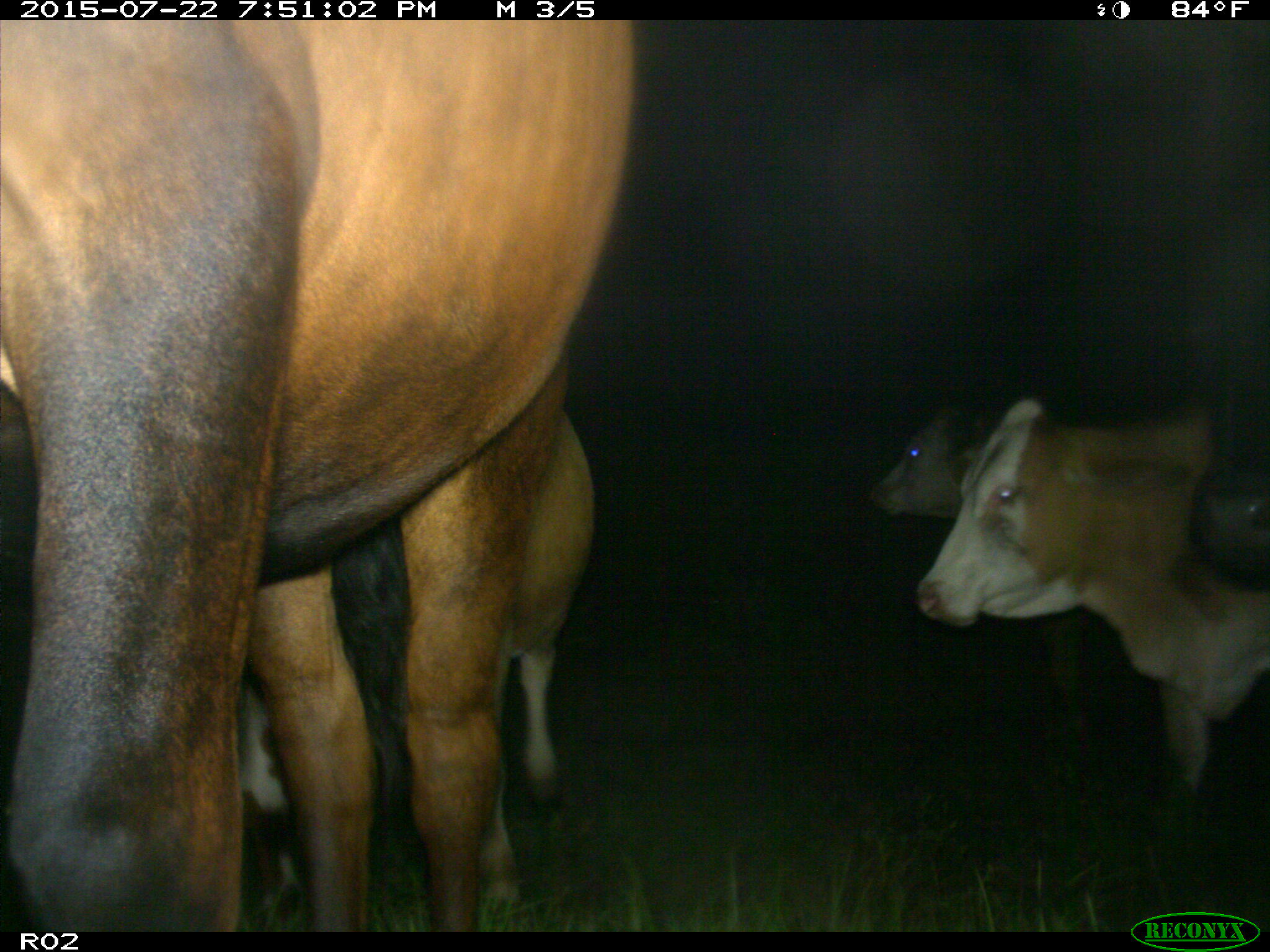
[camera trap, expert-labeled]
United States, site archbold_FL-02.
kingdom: Animalia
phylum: Chordata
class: Mammalia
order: Artiodactyla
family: Bovidae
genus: Bos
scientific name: Bos taurus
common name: domestic cow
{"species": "Bos taurus (domestic cow)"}